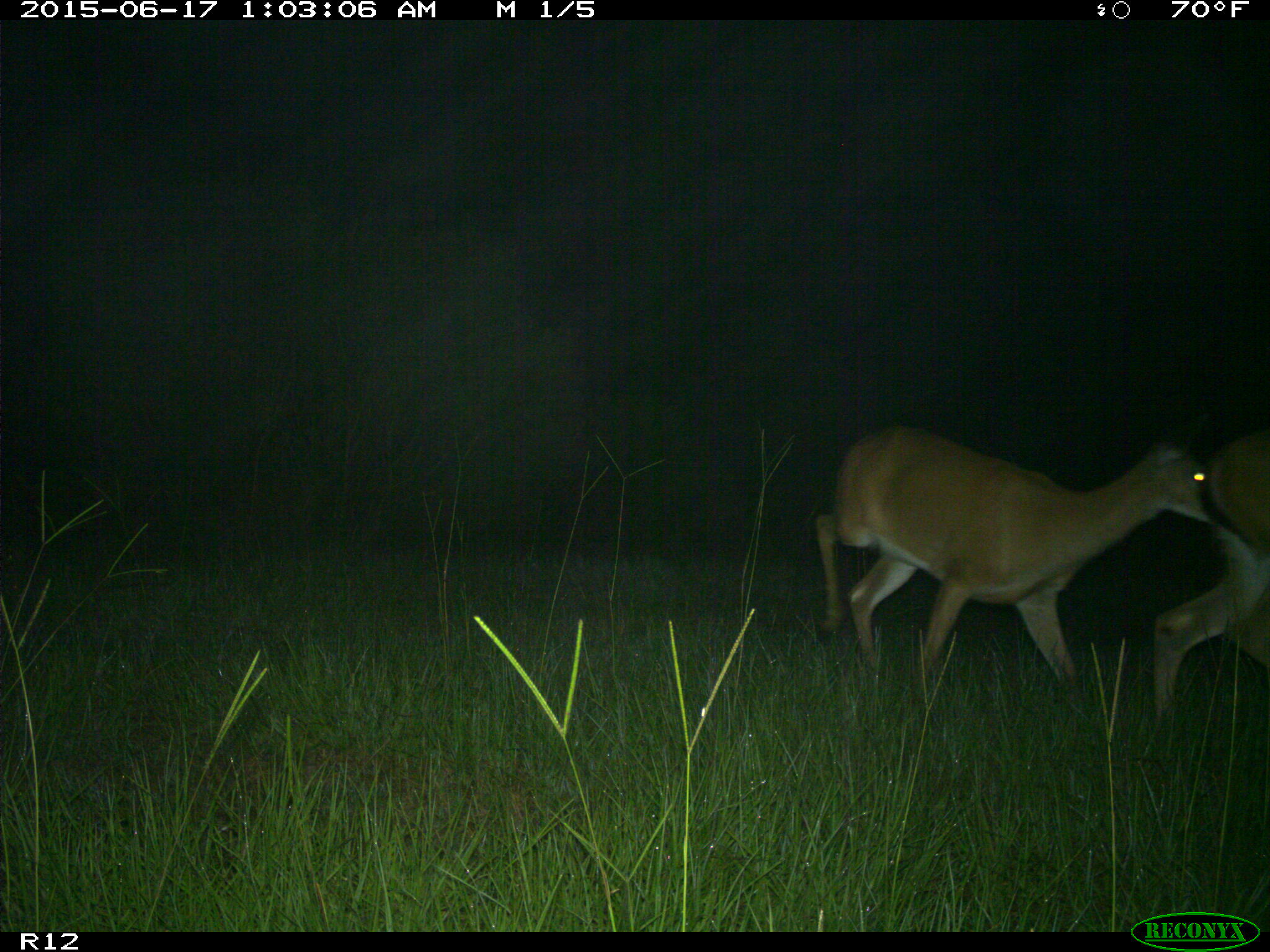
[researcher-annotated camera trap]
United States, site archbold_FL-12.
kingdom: Animalia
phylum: Chordata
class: Mammalia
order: Artiodactyla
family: Cervidae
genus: Odocoileus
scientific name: Odocoileus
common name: deer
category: unidentified deer